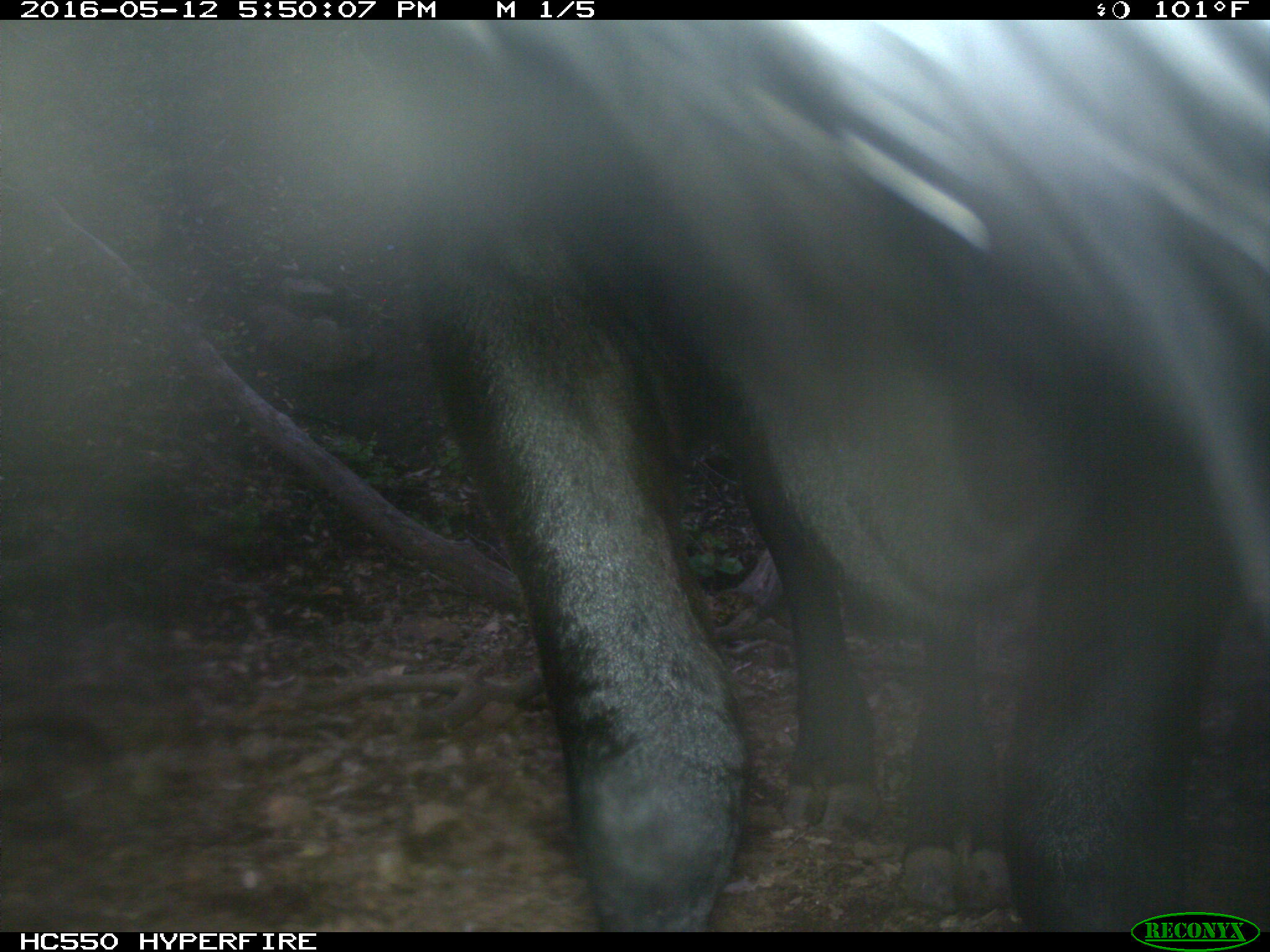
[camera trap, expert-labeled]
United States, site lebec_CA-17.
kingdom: Animalia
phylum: Chordata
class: Mammalia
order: Artiodactyla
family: Bovidae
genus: Bos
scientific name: Bos taurus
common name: domestic cow